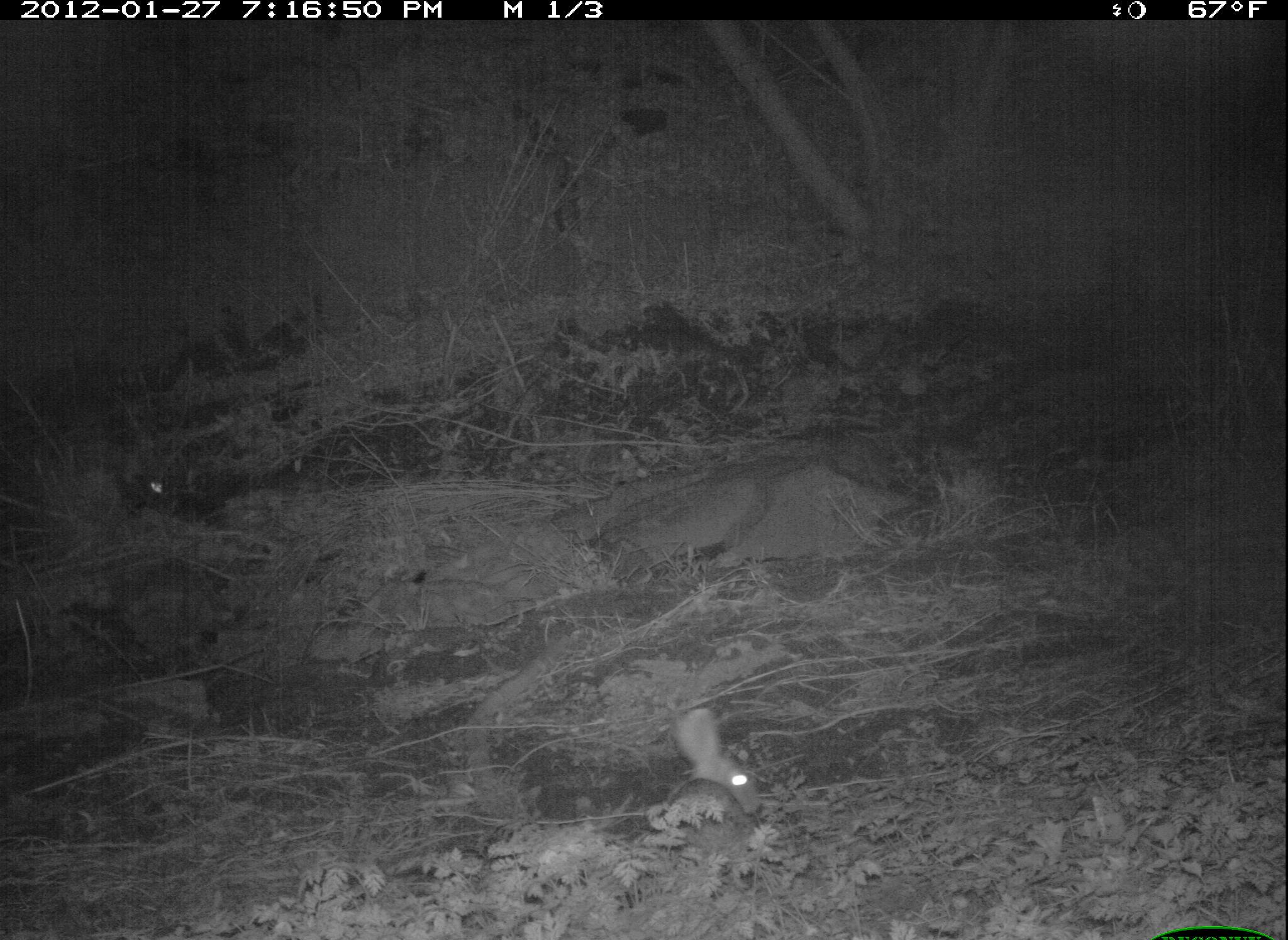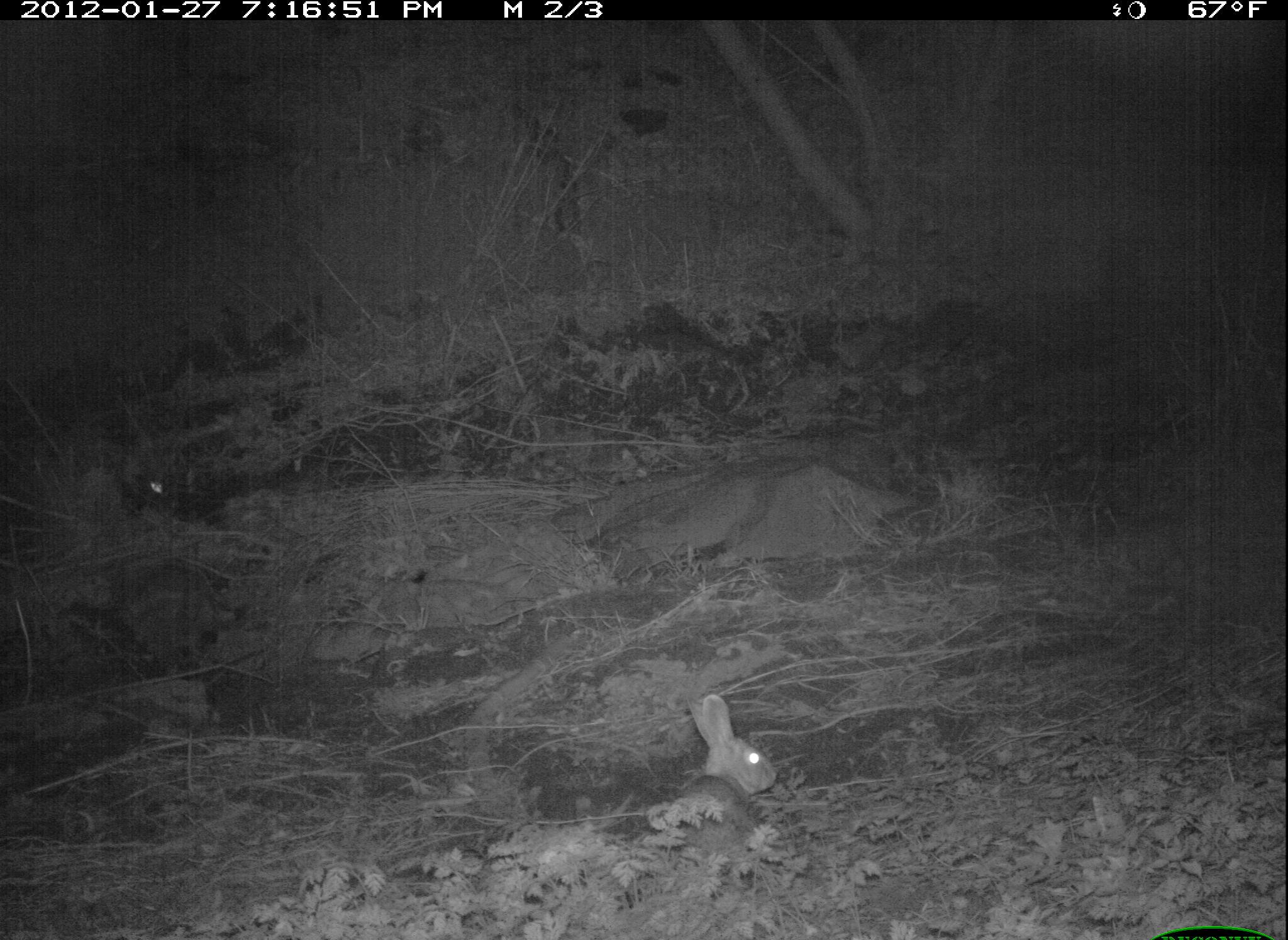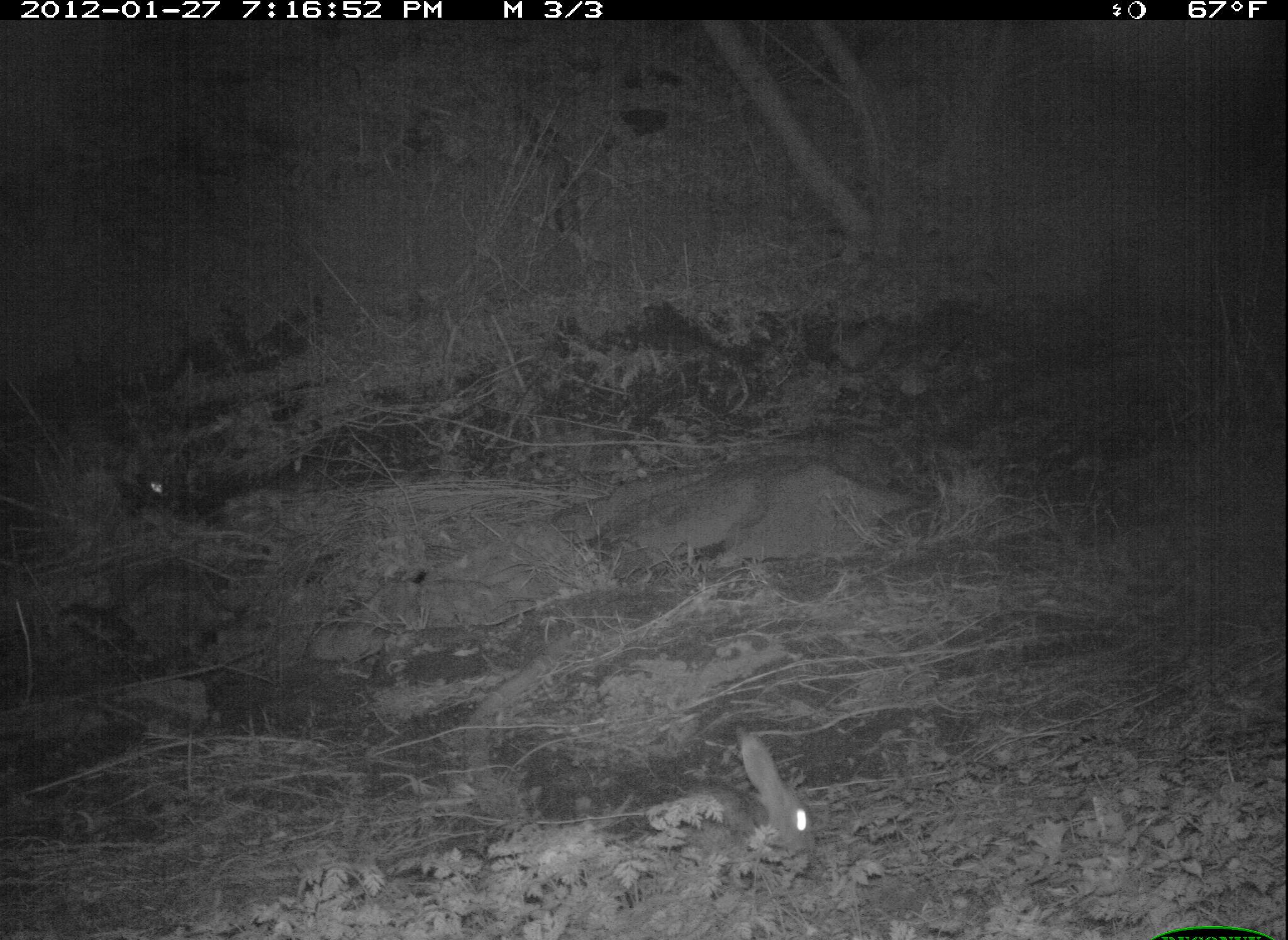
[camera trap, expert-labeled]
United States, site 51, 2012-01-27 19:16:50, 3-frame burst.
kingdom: Animalia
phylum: Chordata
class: Mammalia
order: Lagomorpha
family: Leporidae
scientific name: Leporidae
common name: rabbits and hares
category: rabbit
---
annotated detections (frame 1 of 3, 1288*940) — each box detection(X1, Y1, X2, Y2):
rabbit: detection(655, 701, 786, 836)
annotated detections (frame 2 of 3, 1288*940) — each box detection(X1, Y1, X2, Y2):
rabbit: detection(675, 686, 781, 865)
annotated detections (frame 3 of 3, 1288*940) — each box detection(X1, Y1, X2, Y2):
rabbit: detection(615, 717, 837, 899)